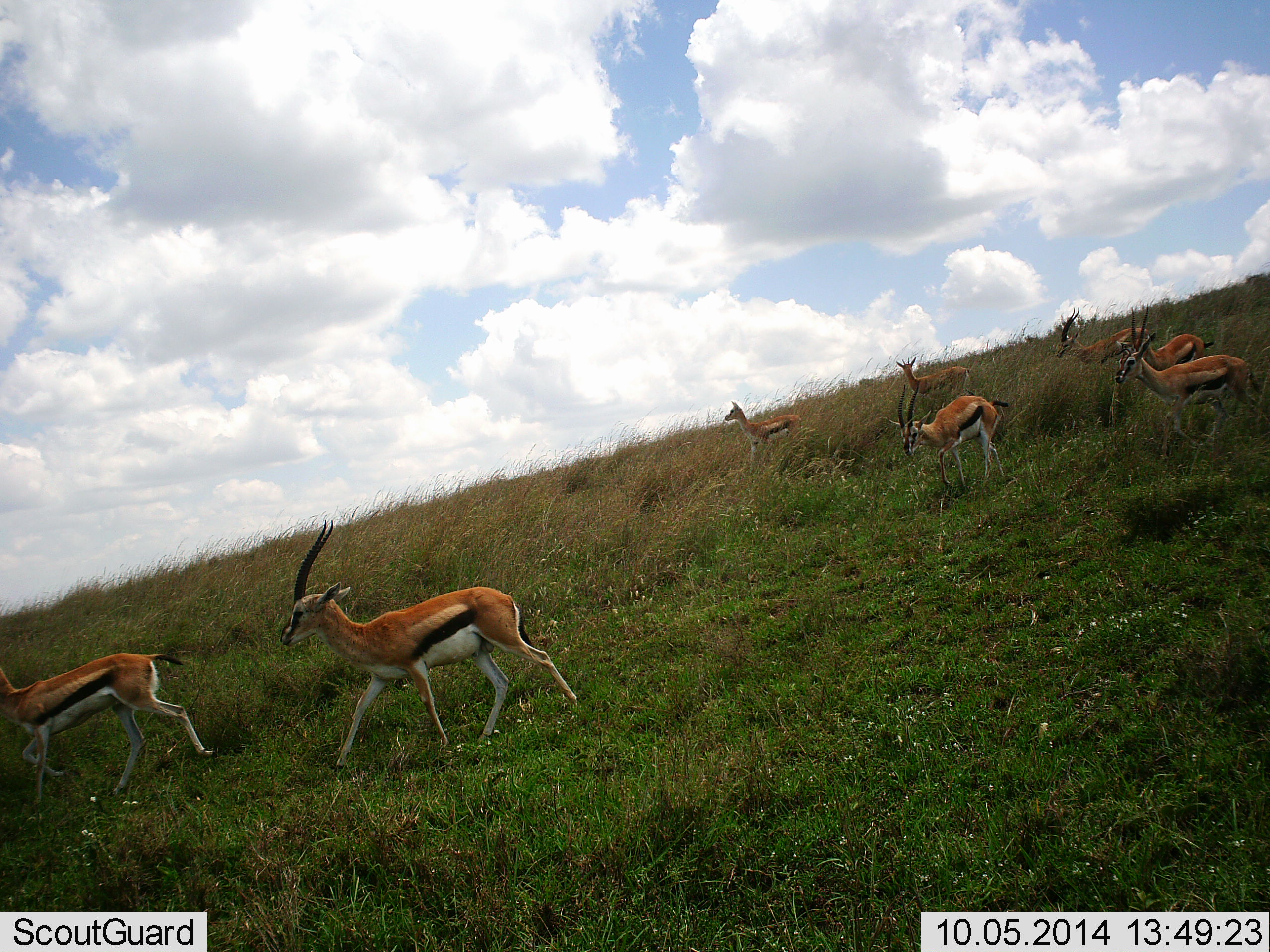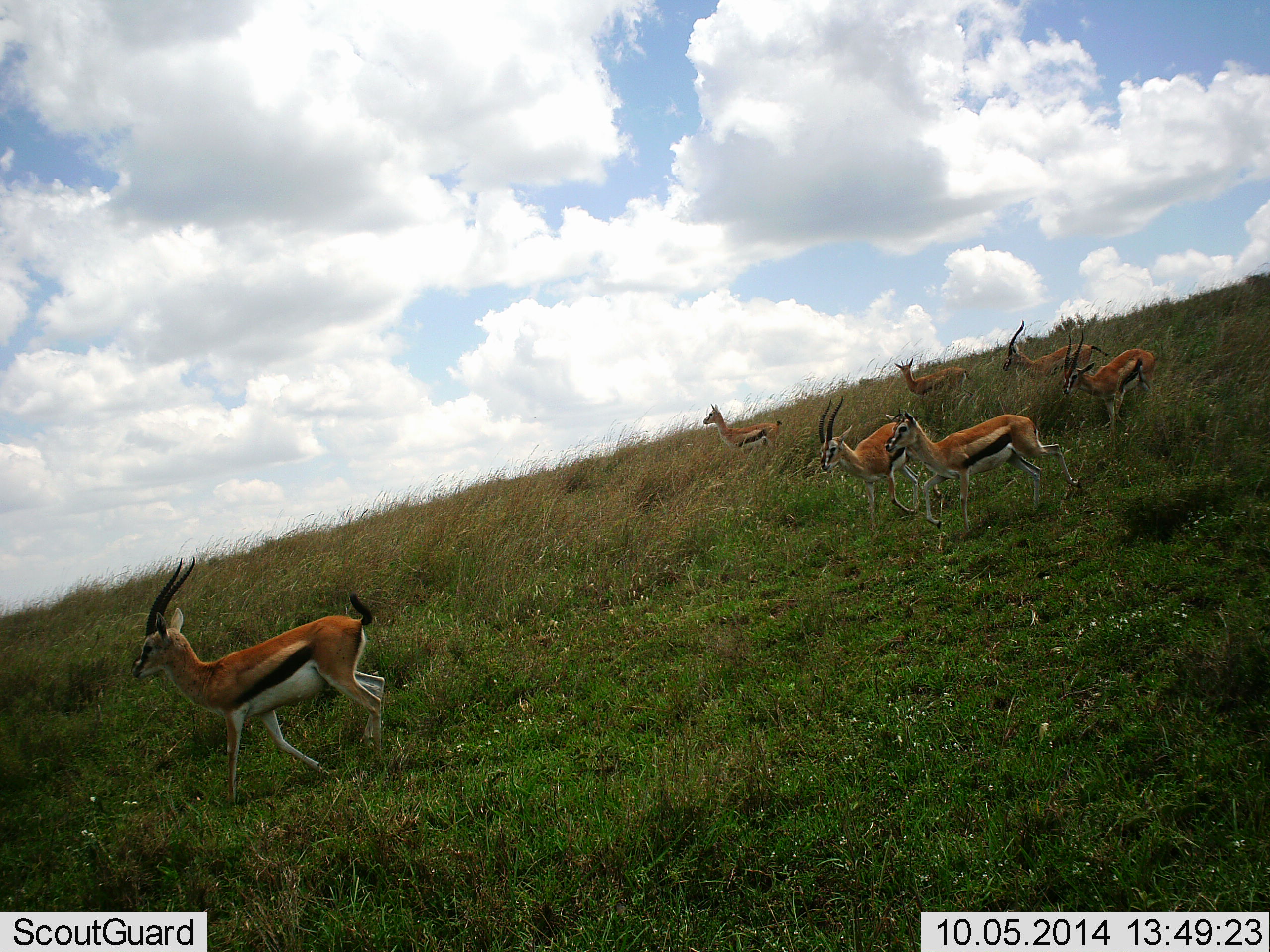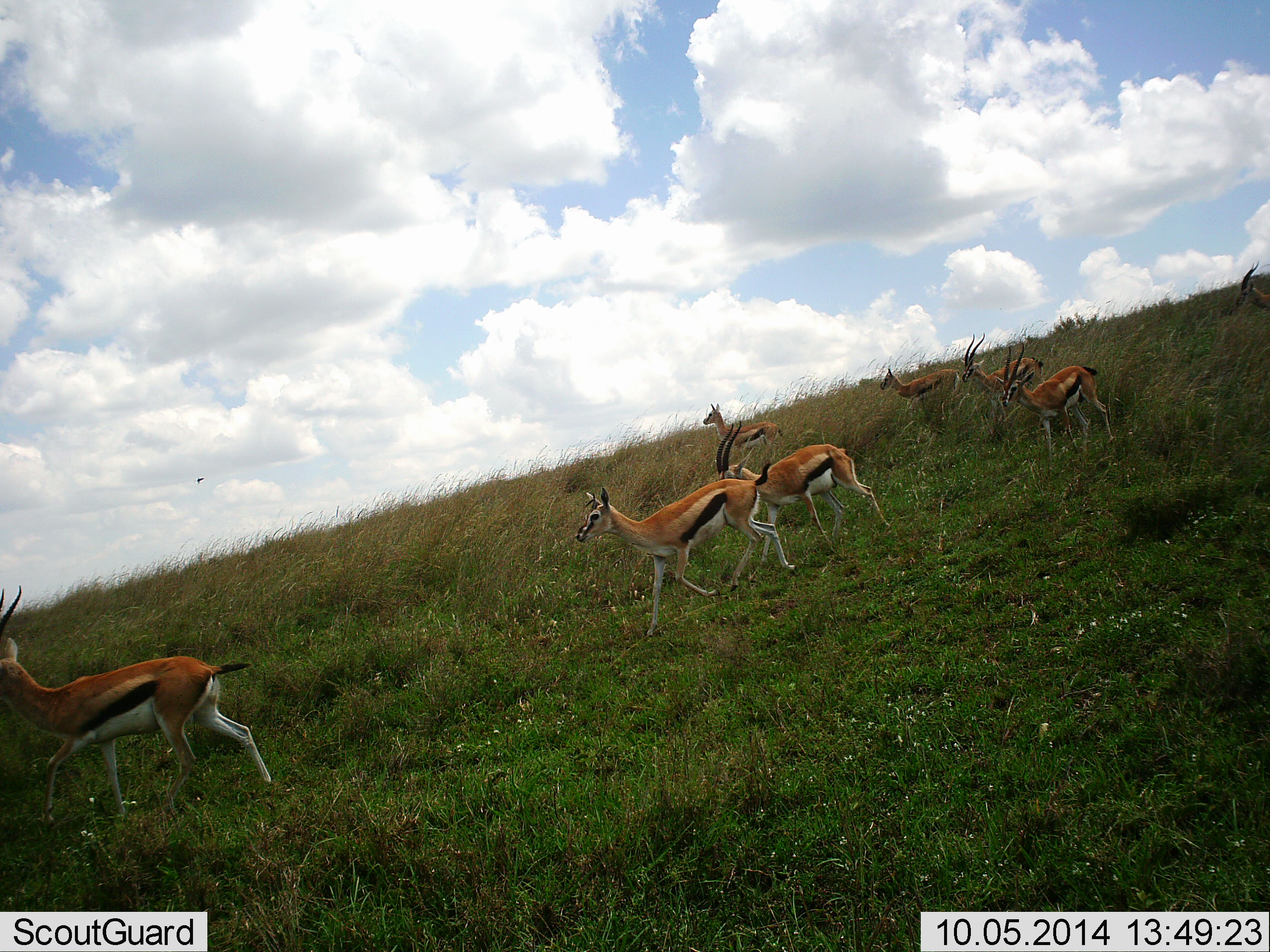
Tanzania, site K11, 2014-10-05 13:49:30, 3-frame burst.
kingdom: Animalia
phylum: Chordata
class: Mammalia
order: Artiodactyla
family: Bovidae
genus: Eudorcas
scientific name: Eudorcas thomsonii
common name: thomson's gazelle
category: gazellethomsons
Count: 9.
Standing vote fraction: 0%.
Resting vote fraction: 0%.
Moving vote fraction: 100%.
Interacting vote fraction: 0%.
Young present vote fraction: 0%.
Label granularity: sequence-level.